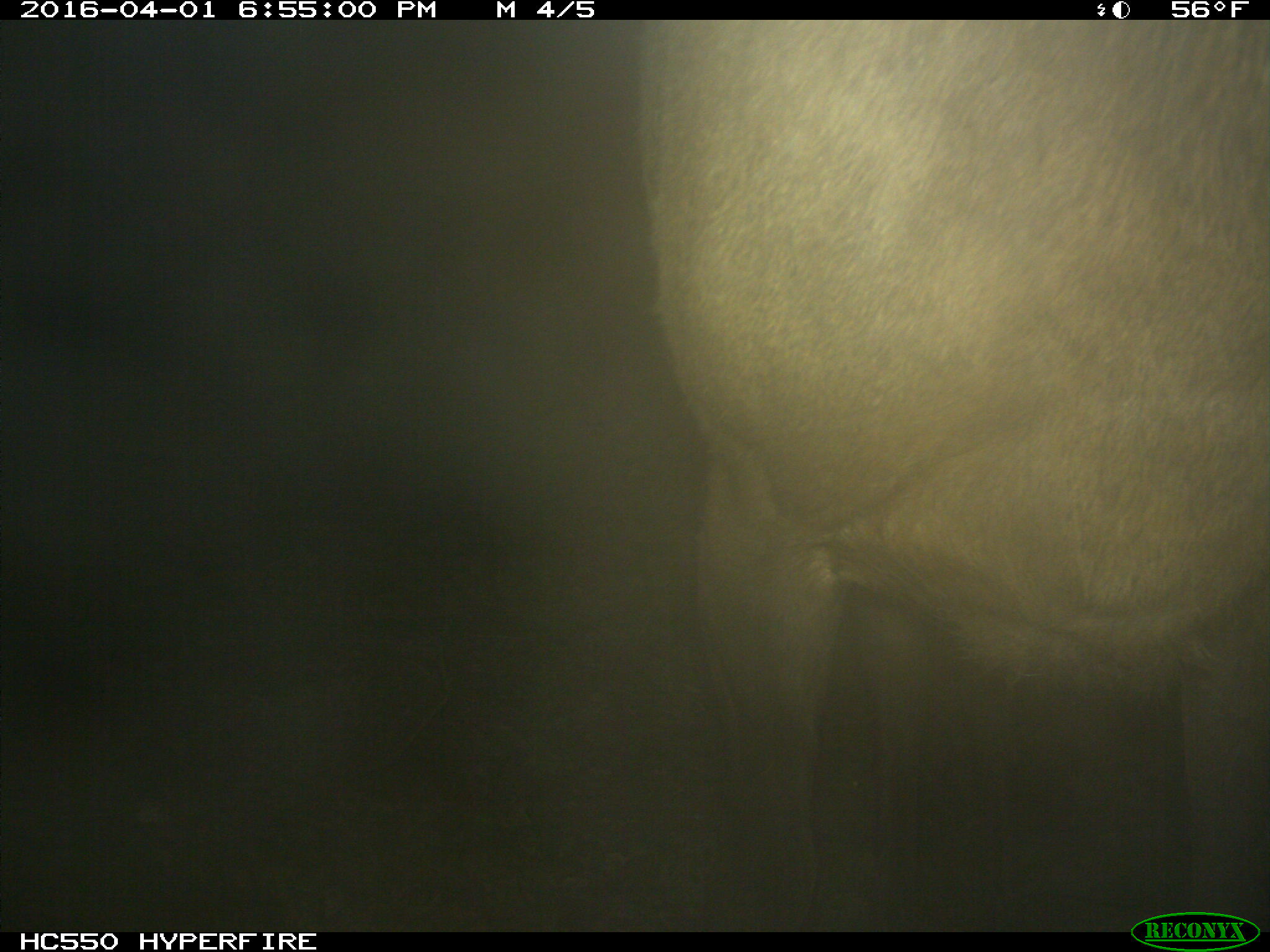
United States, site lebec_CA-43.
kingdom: Animalia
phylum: Chordata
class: Mammalia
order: Artiodactyla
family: Cervidae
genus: Cervus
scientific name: Cervus canadensis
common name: elk